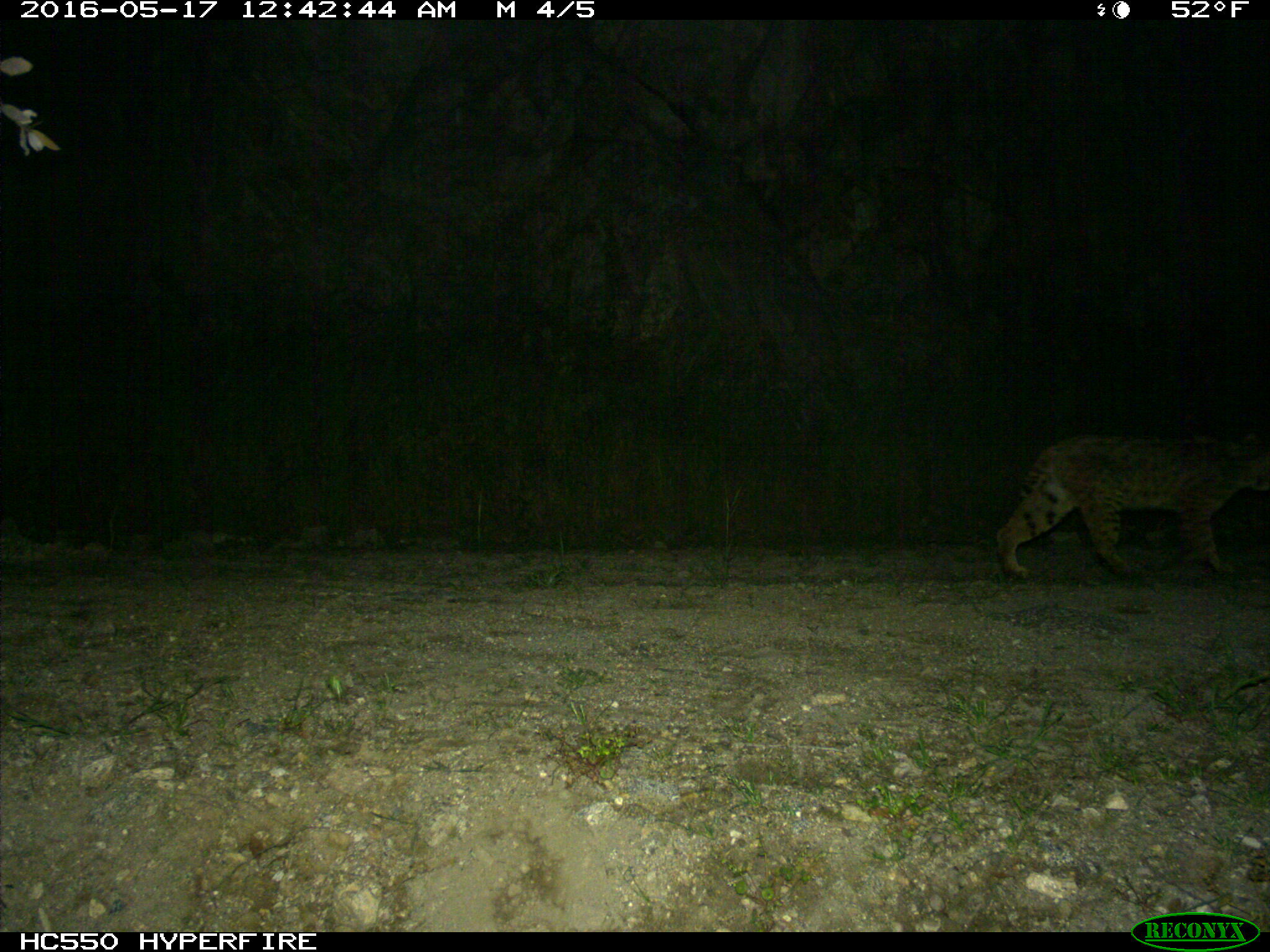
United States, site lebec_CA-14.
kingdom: Animalia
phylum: Chordata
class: Mammalia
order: Carnivora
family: Felidae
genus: Lynx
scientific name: Lynx rufus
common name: bobcat